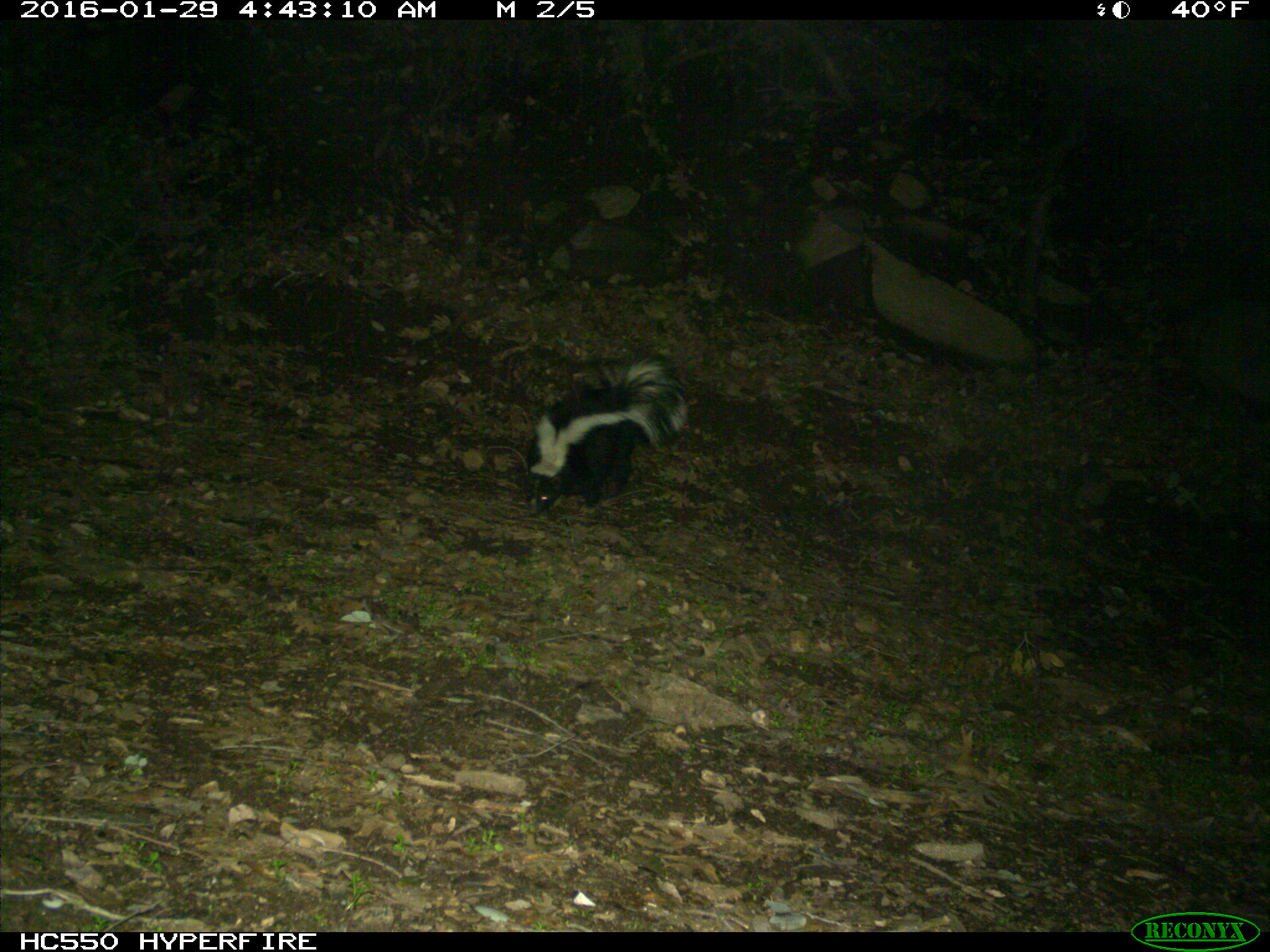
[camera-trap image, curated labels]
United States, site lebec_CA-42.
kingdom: Animalia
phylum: Chordata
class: Mammalia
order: Carnivora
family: Mephitidae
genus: Mephitis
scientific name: Mephitis mephitis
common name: striped skunk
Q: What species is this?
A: Mephitis mephitis (striped skunk).